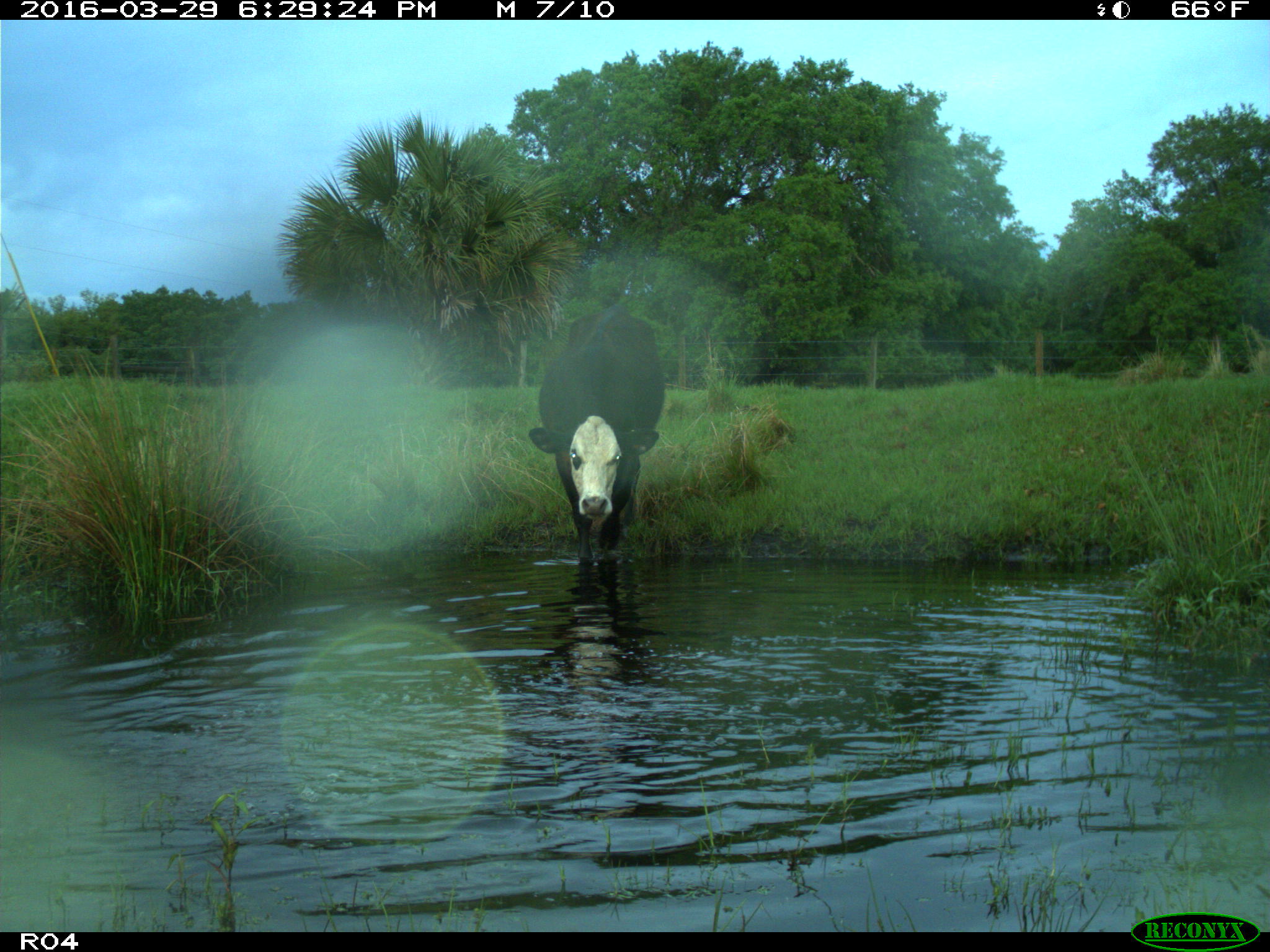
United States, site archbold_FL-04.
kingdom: Animalia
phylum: Chordata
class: Mammalia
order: Artiodactyla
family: Bovidae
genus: Bos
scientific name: Bos taurus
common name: domestic cow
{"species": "Bos taurus (domestic cow)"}